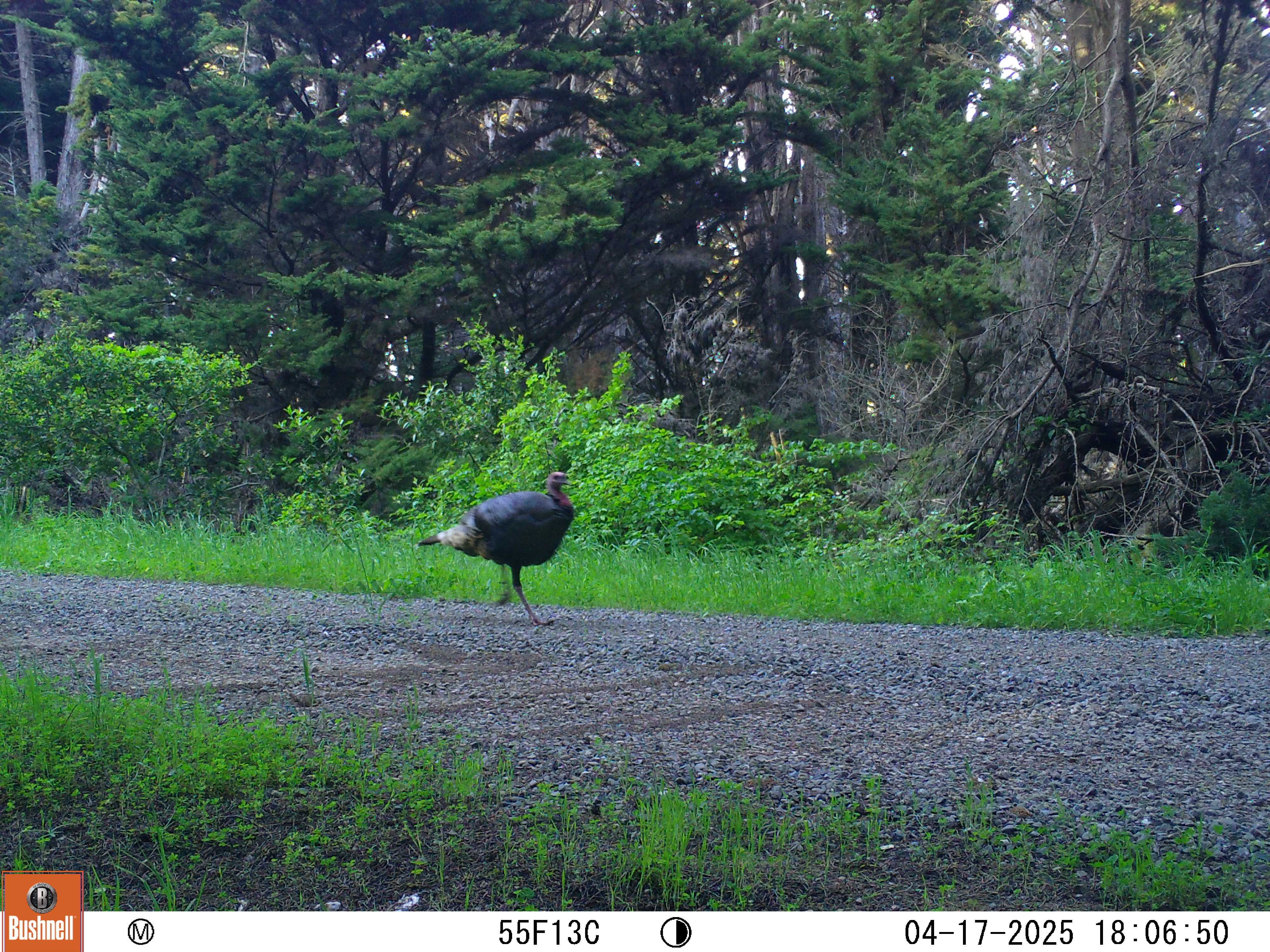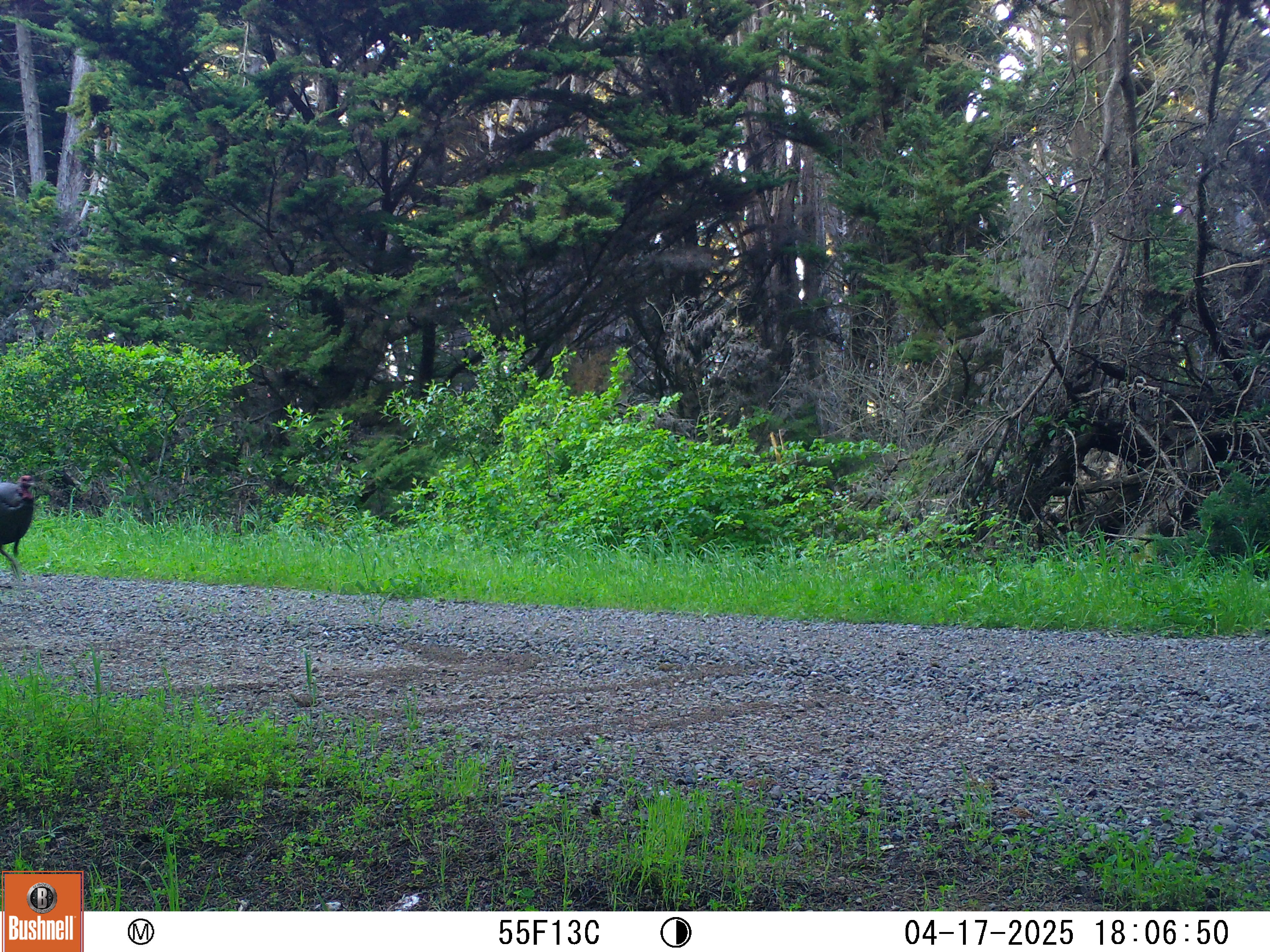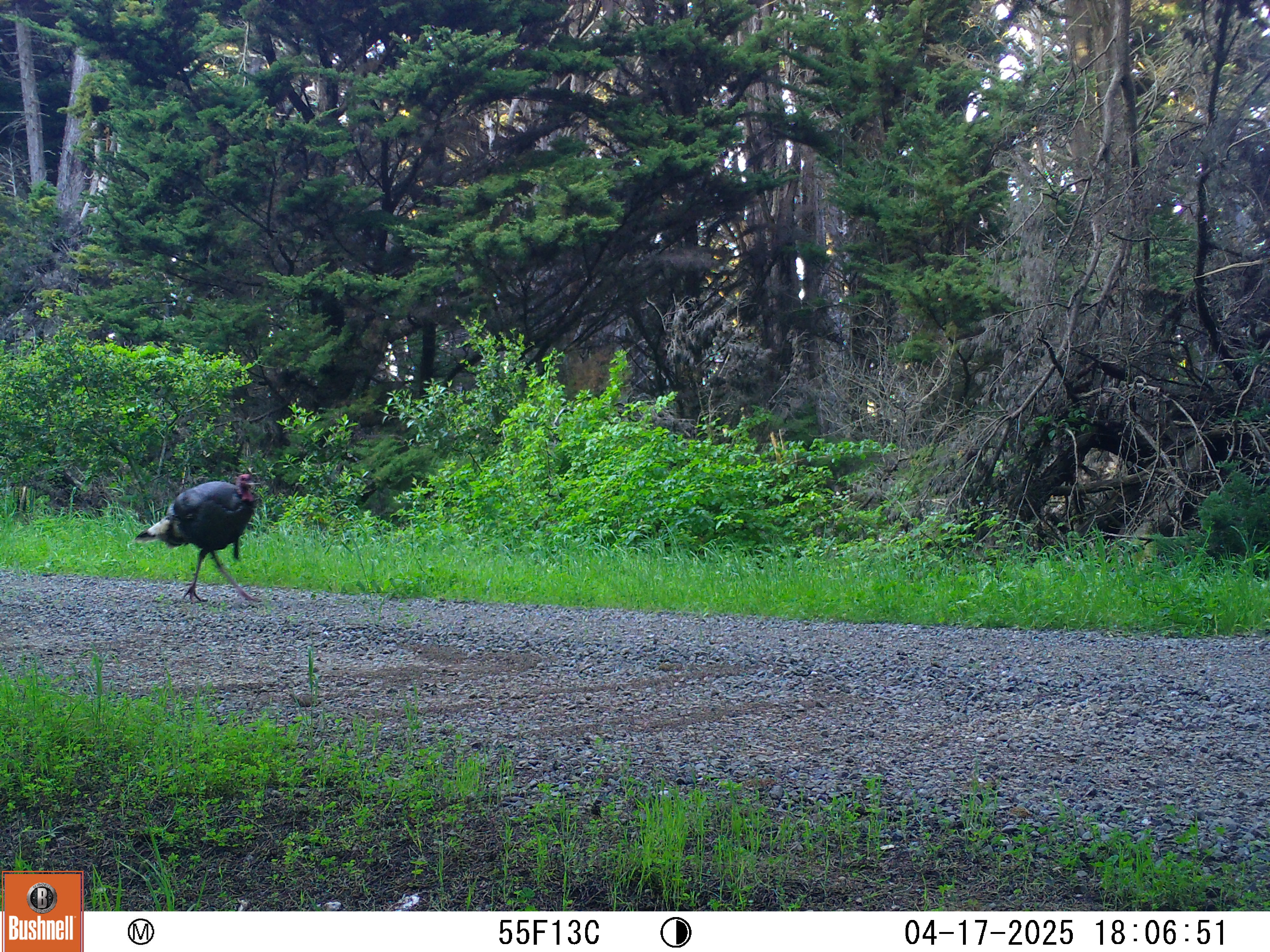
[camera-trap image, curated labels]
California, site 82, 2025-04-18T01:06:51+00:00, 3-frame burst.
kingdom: Animalia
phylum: Chordata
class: Aves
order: Galliformes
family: Phasianidae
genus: Meleagris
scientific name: Meleagris gallopavo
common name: turkey